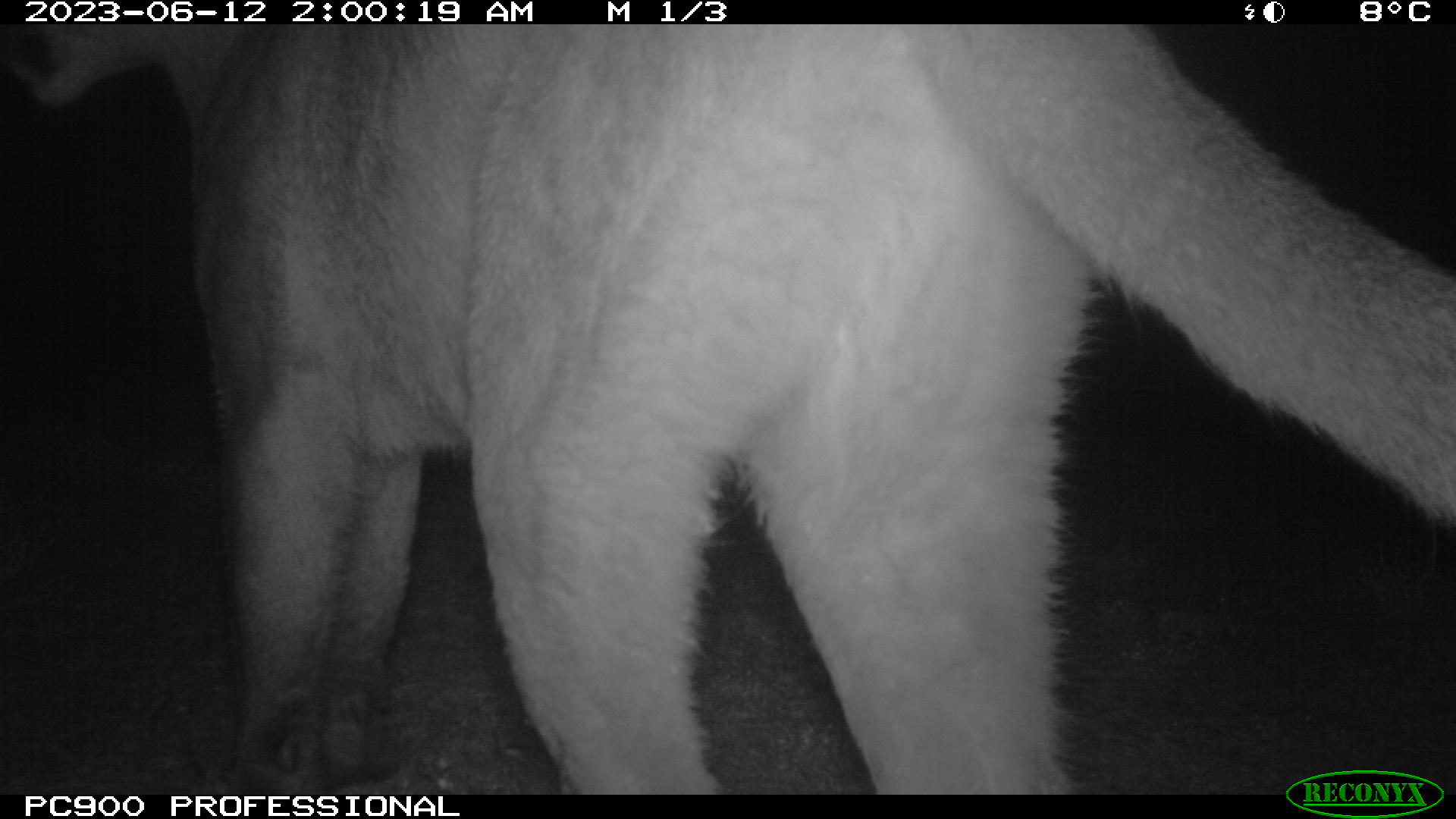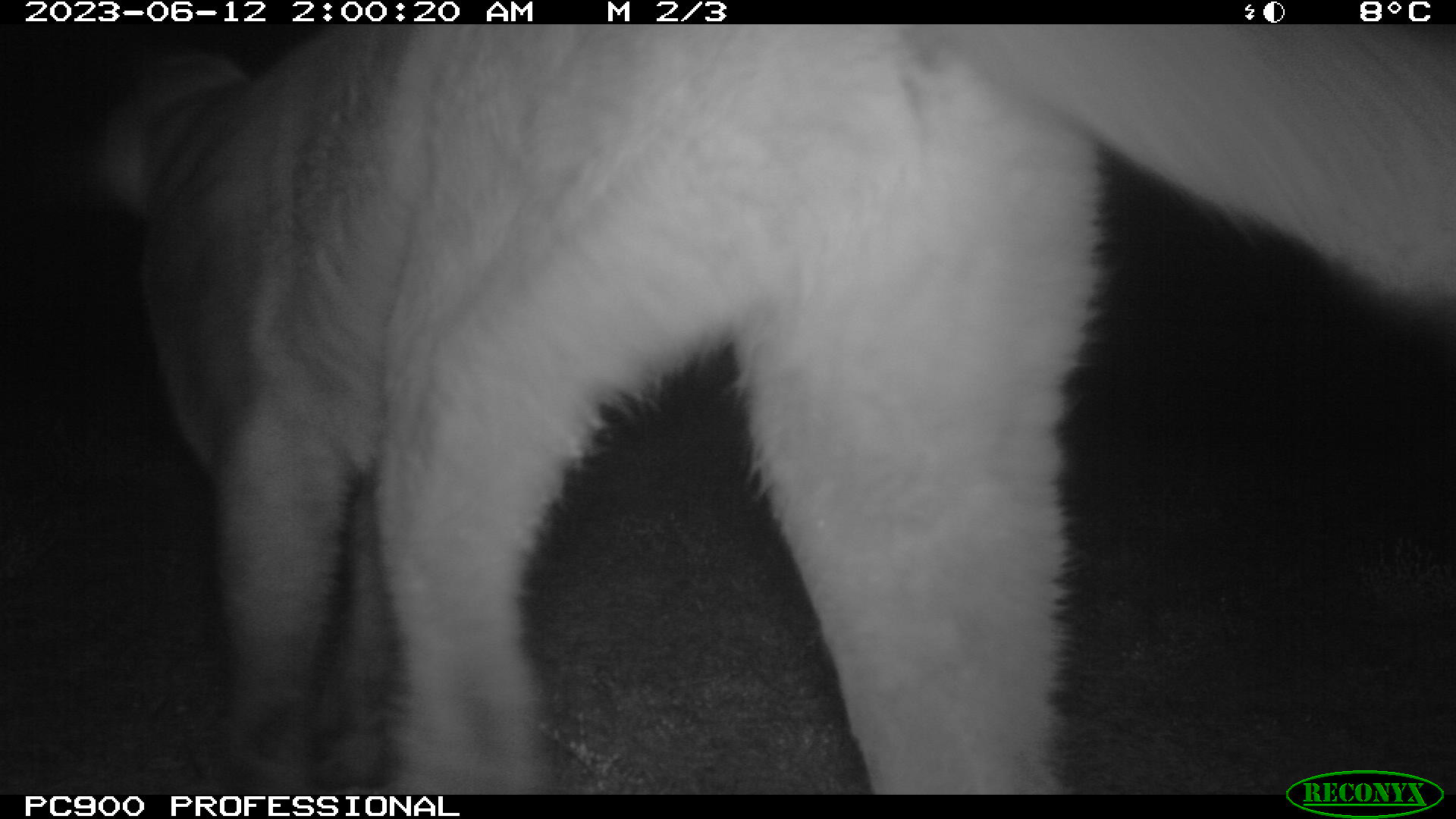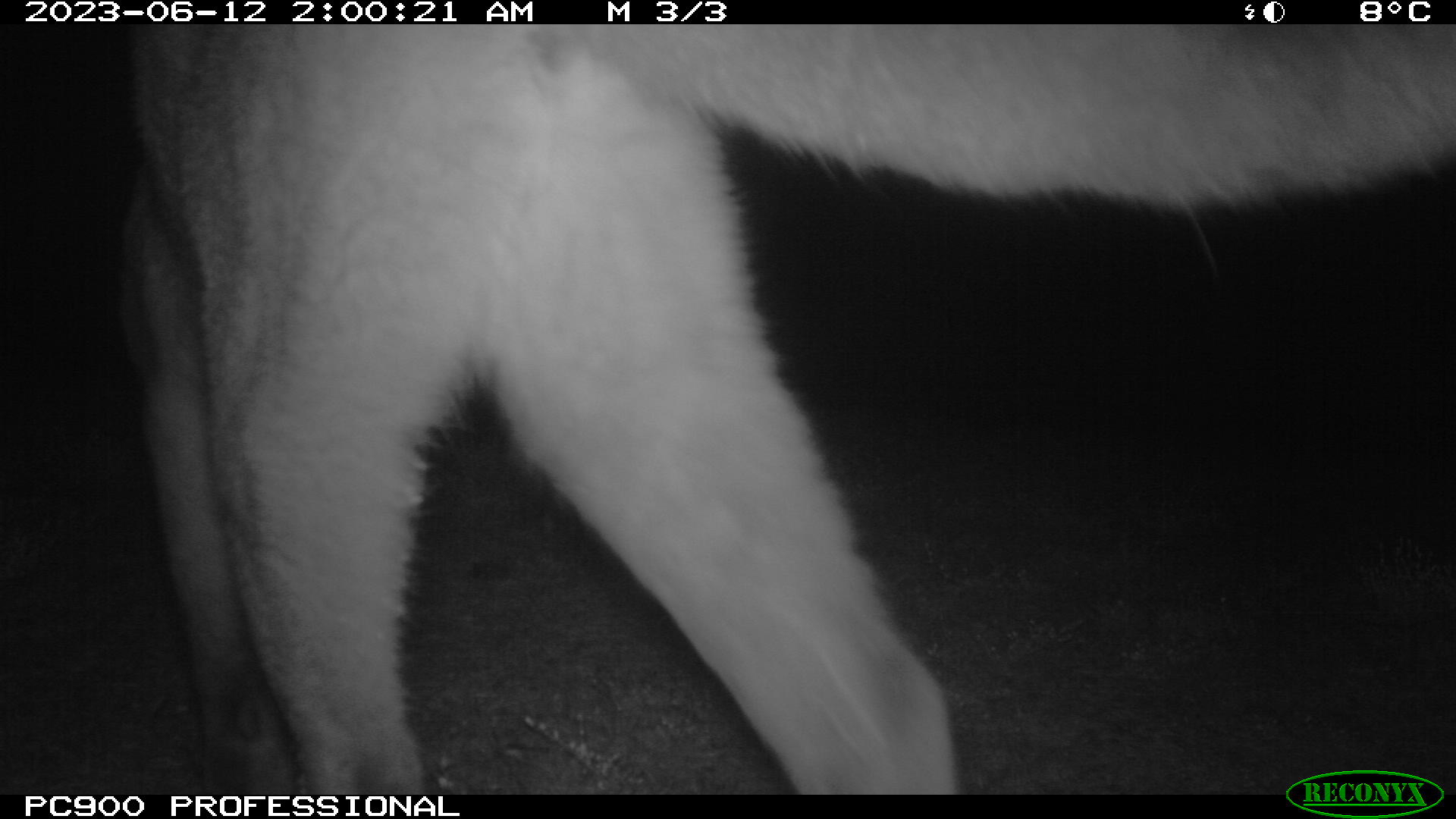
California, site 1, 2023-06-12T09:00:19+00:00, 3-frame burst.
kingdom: Animalia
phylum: Chordata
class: Mammalia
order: Carnivora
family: Felidae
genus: Puma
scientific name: Puma concolor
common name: puma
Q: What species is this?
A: Puma (Puma concolor).